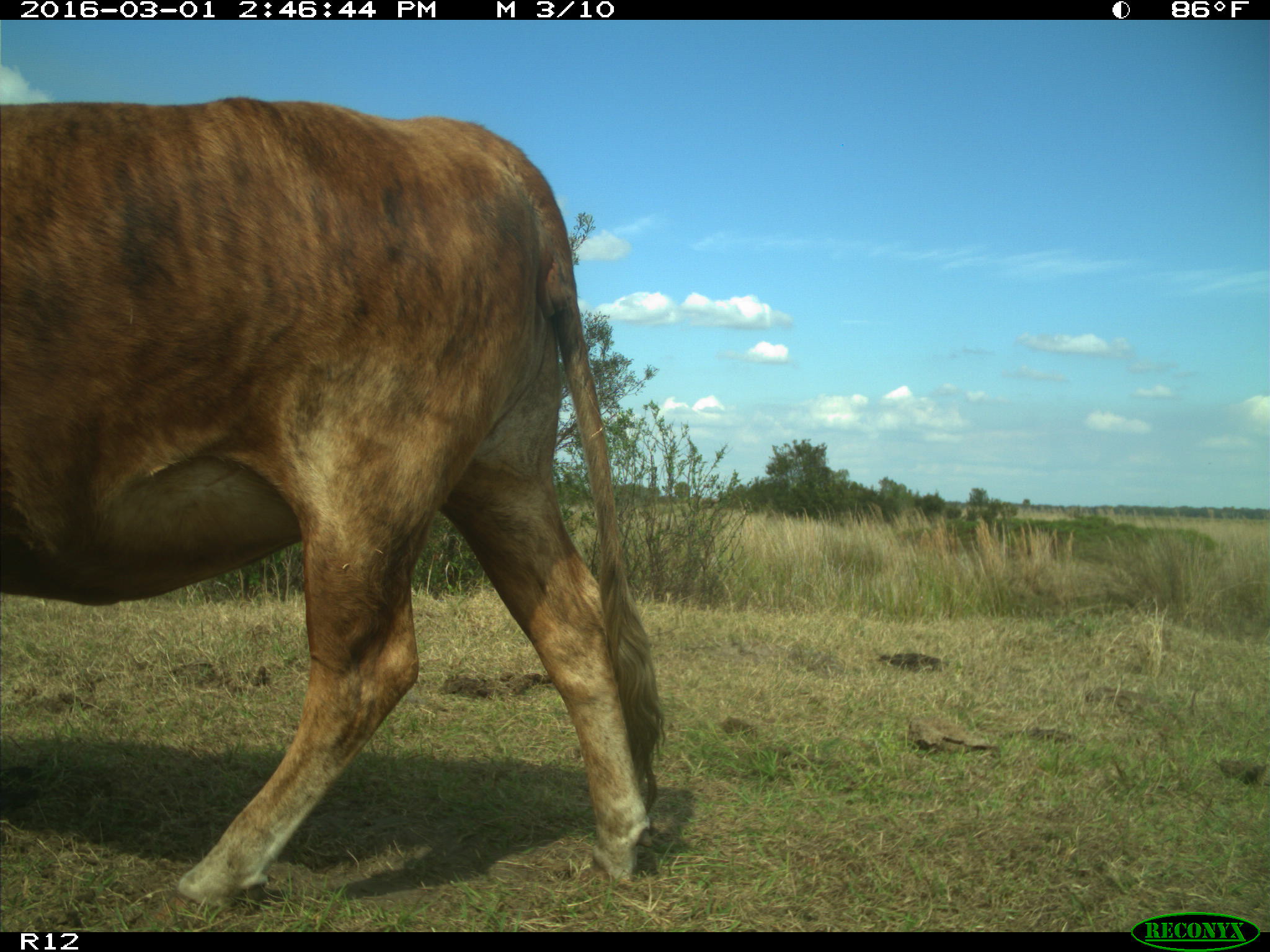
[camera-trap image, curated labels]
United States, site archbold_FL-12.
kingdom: Animalia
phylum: Chordata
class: Mammalia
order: Artiodactyla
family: Bovidae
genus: Bos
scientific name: Bos taurus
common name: domestic cow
Bos taurus (domestic cow).